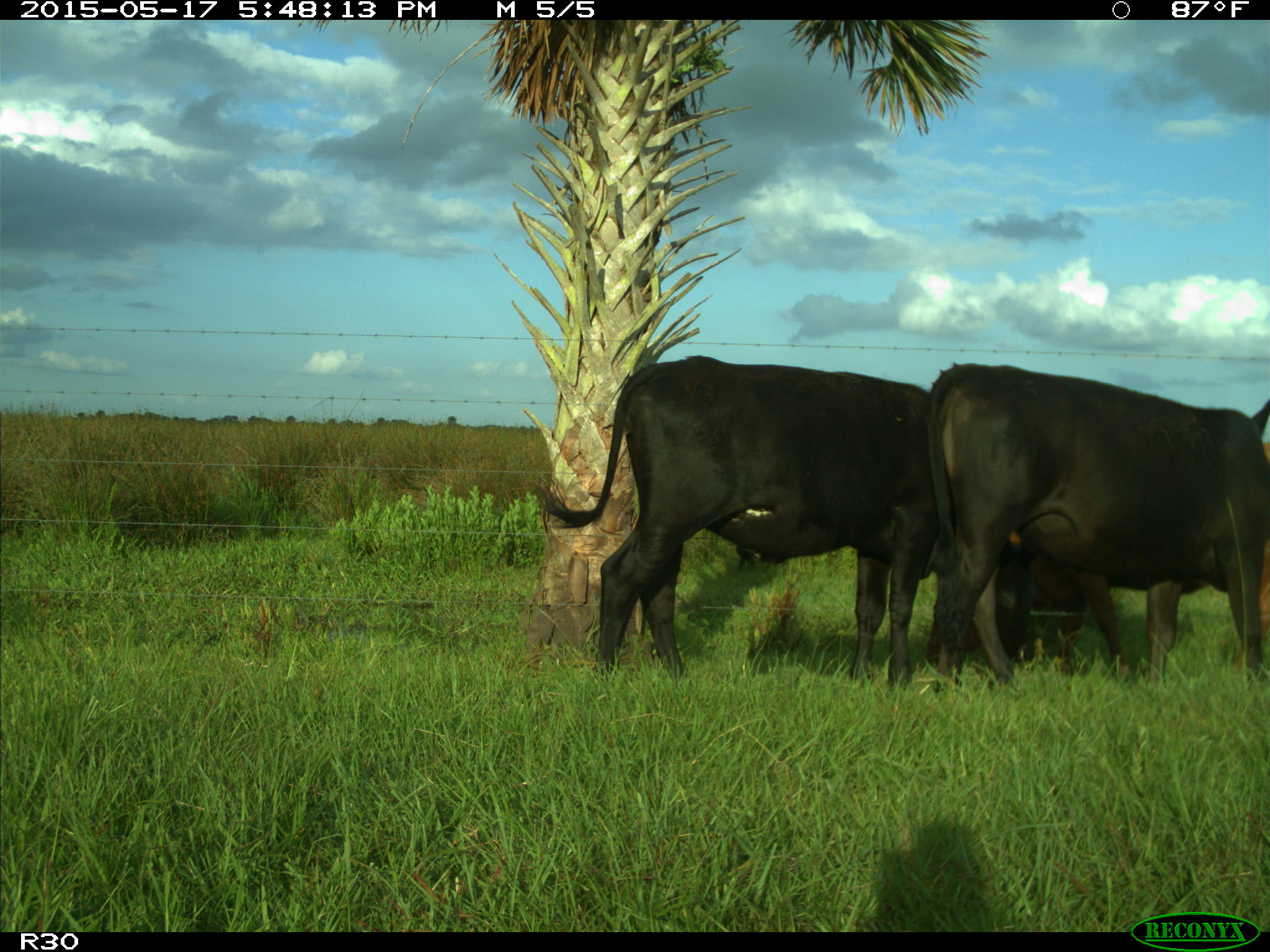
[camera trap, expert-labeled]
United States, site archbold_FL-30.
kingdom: Animalia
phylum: Chordata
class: Mammalia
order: Artiodactyla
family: Bovidae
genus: Bos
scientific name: Bos taurus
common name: domestic cow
Bos taurus (domestic cow).